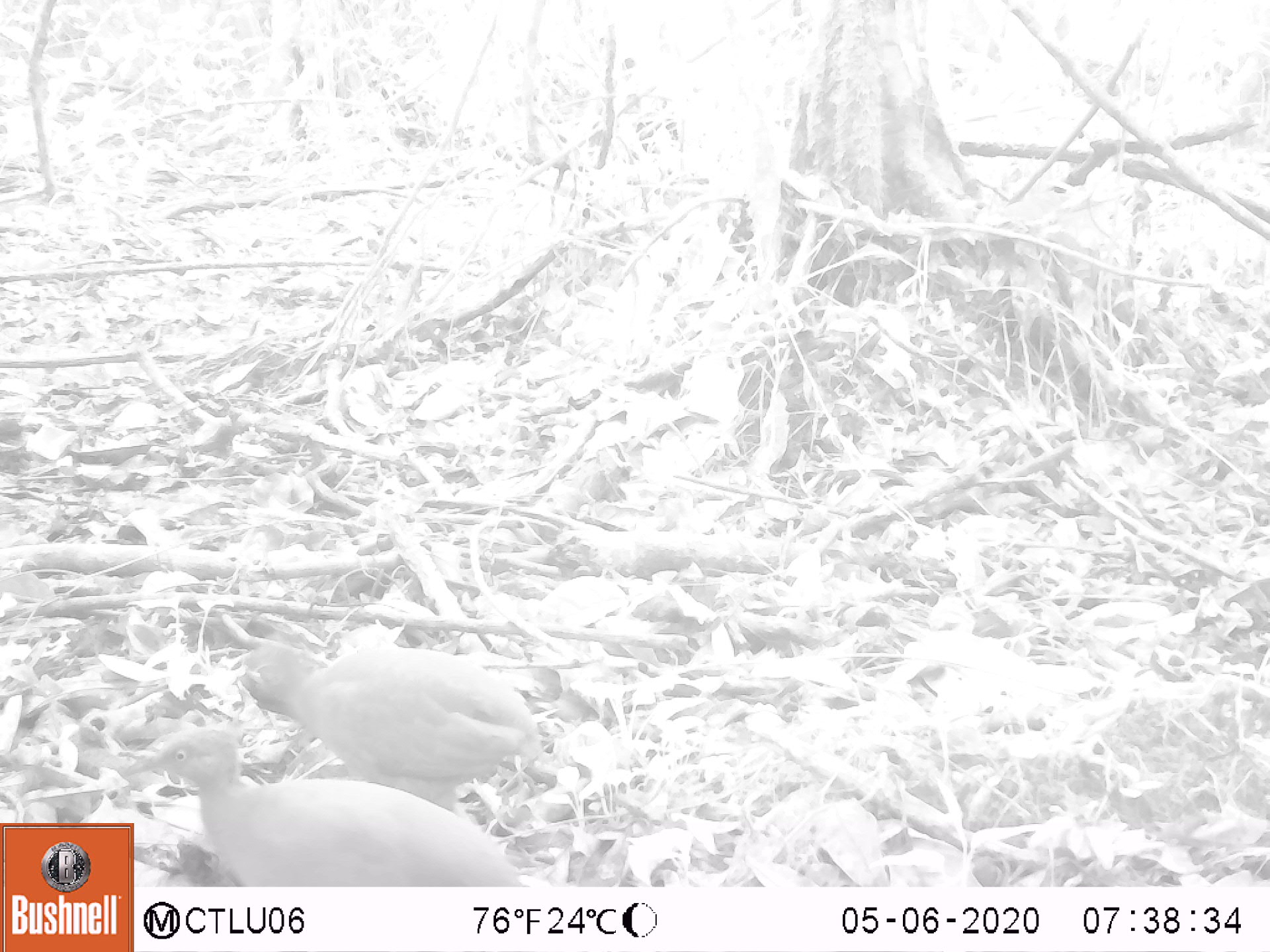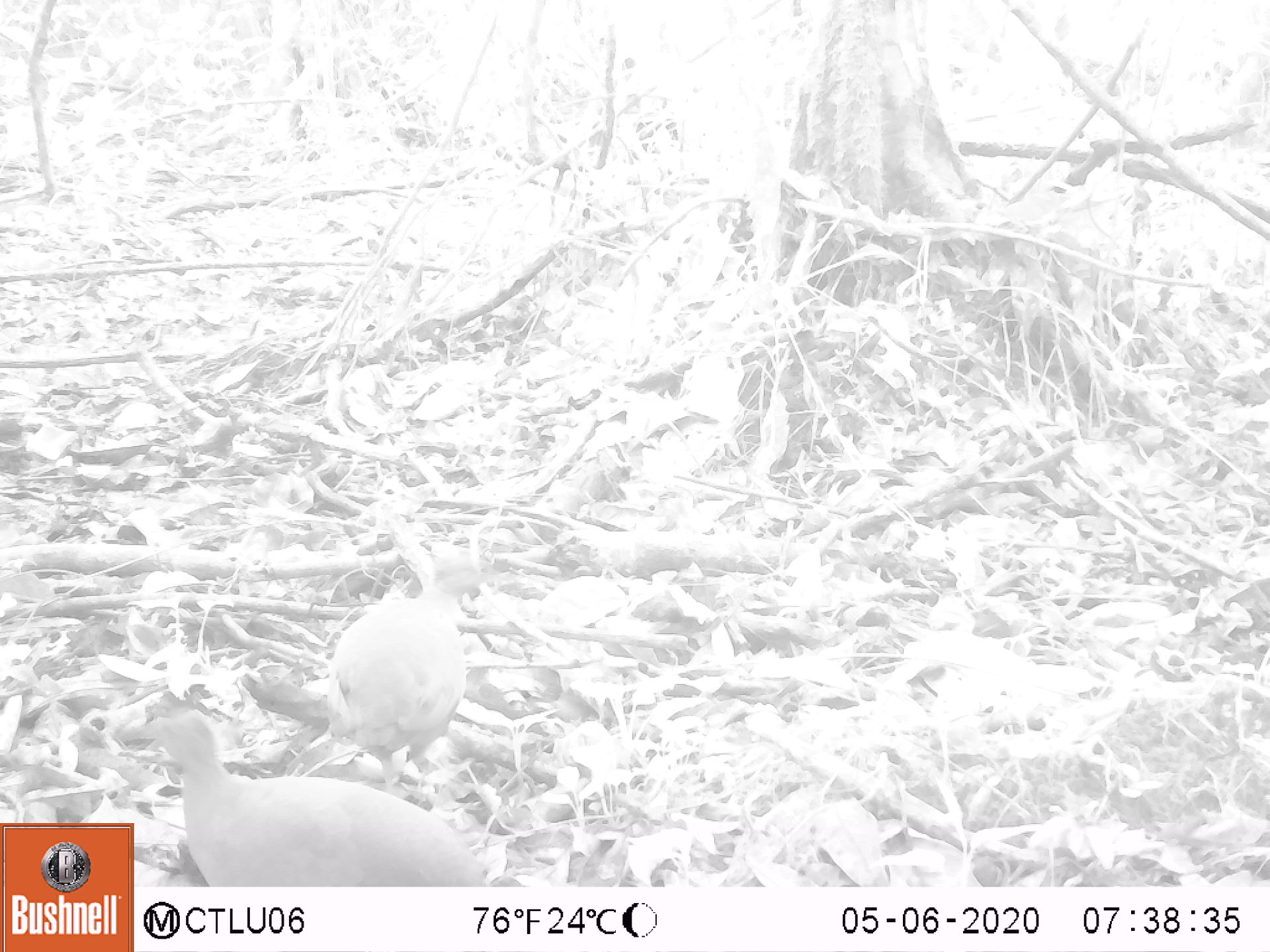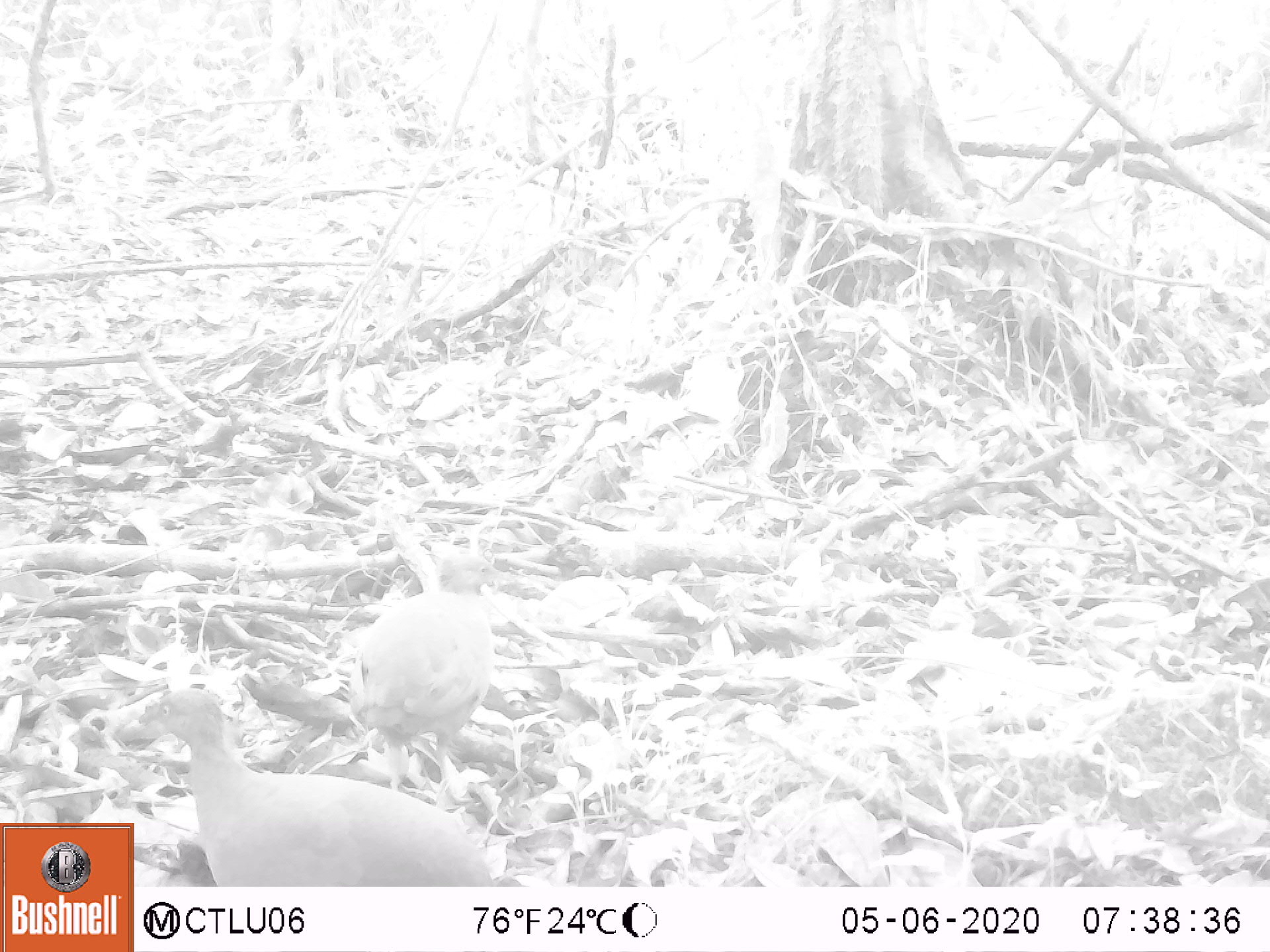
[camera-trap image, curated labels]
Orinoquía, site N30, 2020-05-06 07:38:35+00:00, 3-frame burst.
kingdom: Animalia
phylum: Chordata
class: Aves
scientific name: Aves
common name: bird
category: unknown bird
Unknown bird (bird) (Aves).